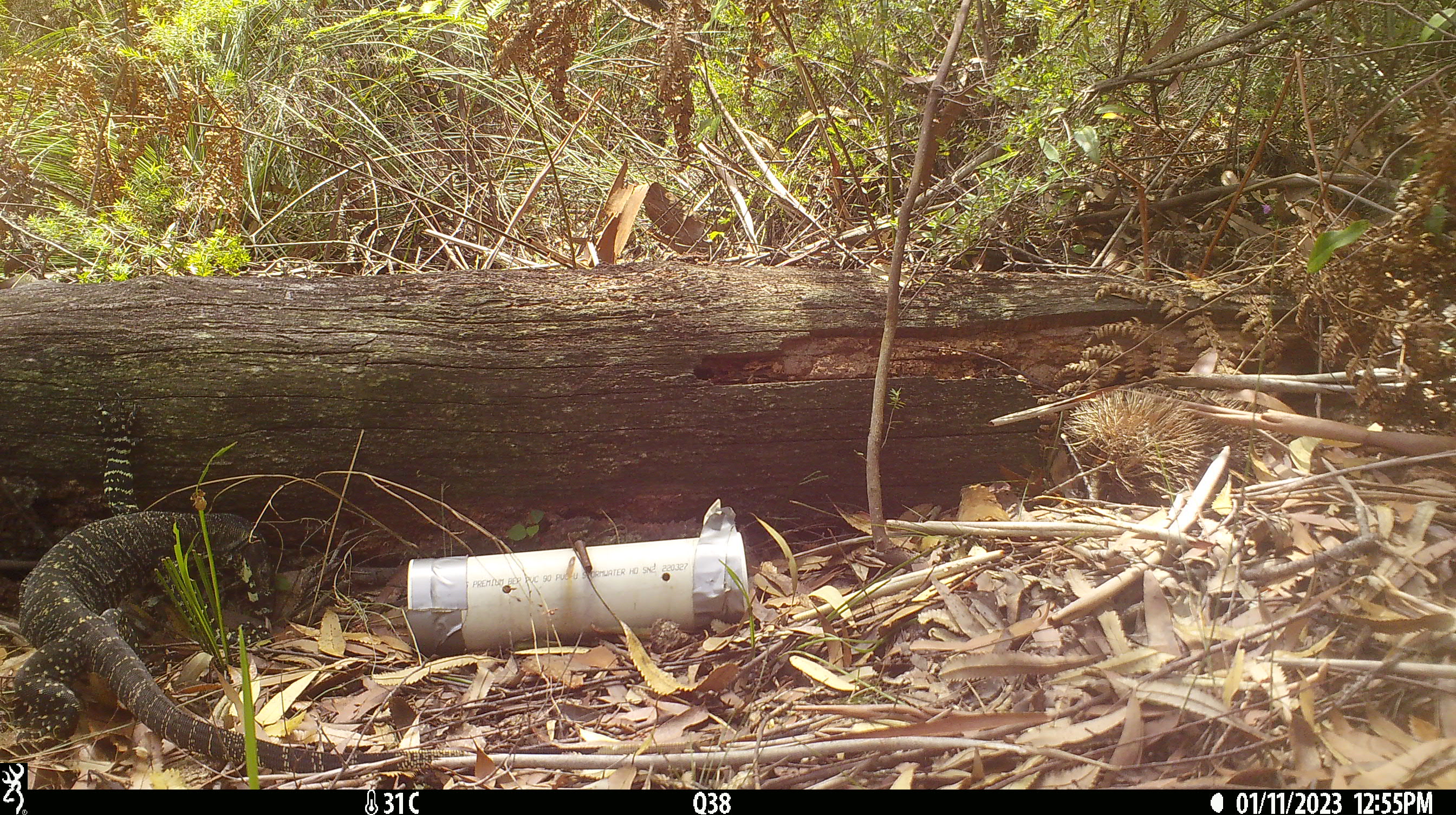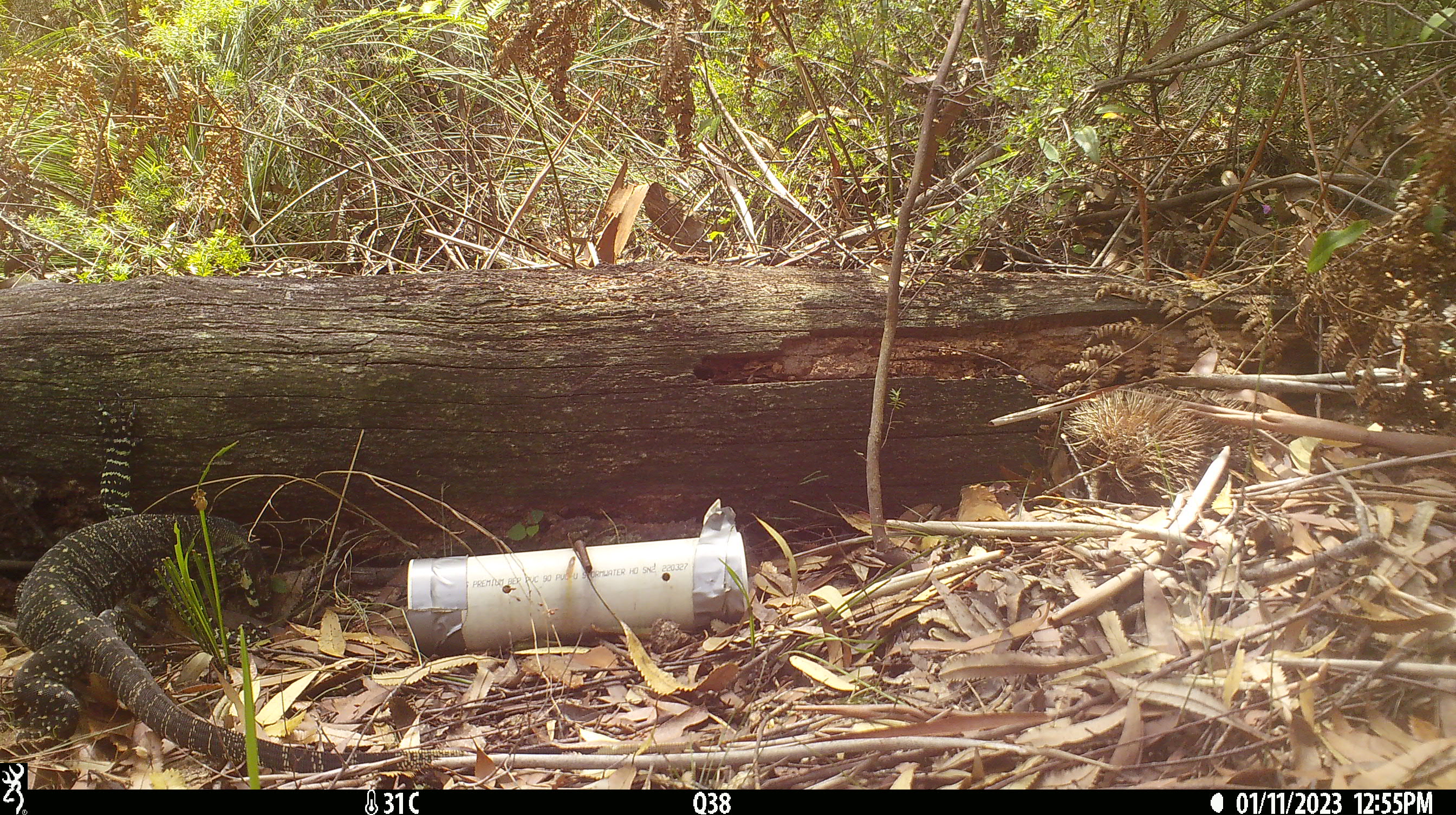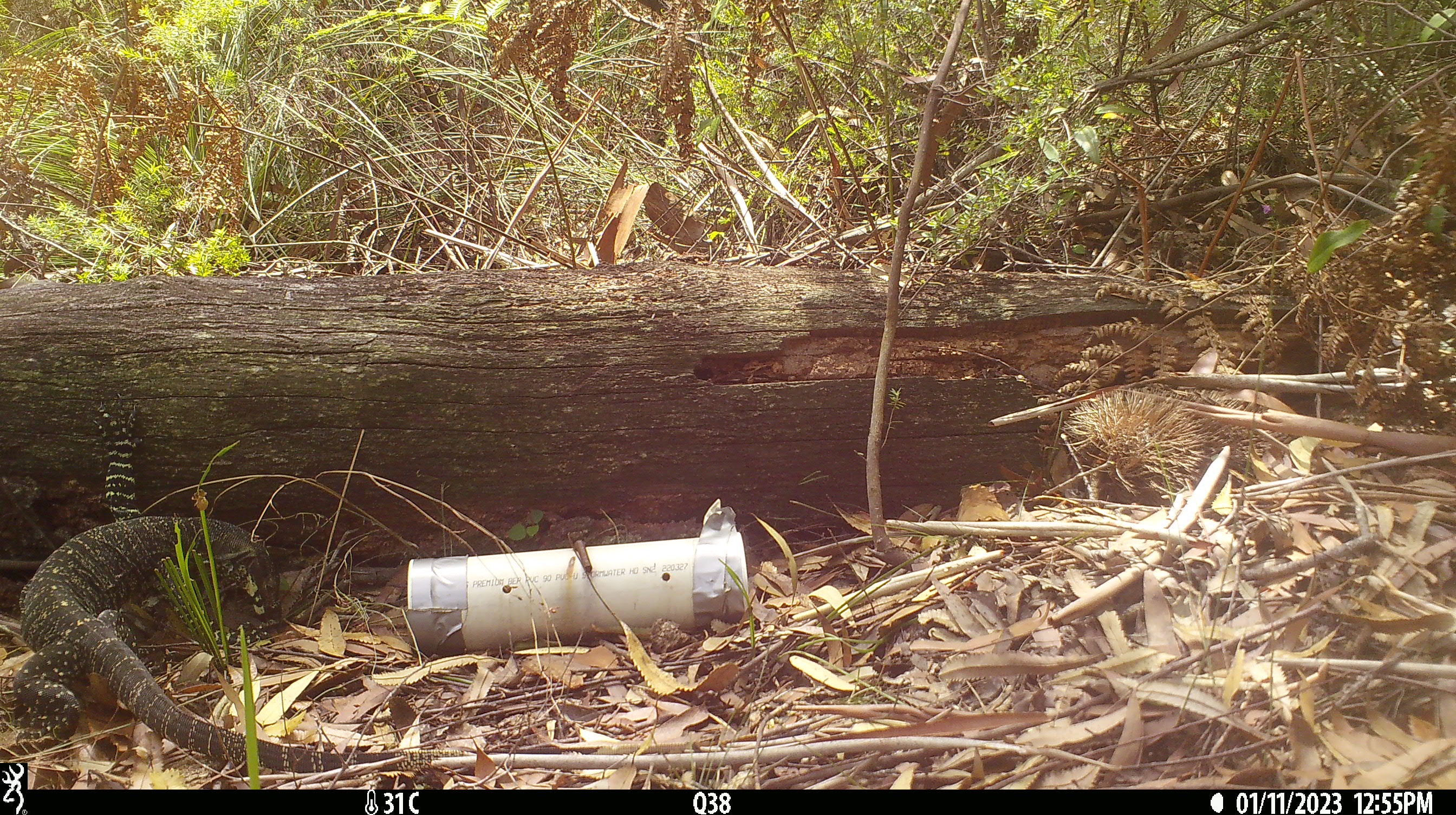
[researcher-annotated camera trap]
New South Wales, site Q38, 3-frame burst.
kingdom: Animalia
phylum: Chordata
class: Reptilia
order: Squamata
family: Varanidae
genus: Varanus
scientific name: Varanus varius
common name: lace monitor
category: goanna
Goanna (lace monitor) (Varanus varius).